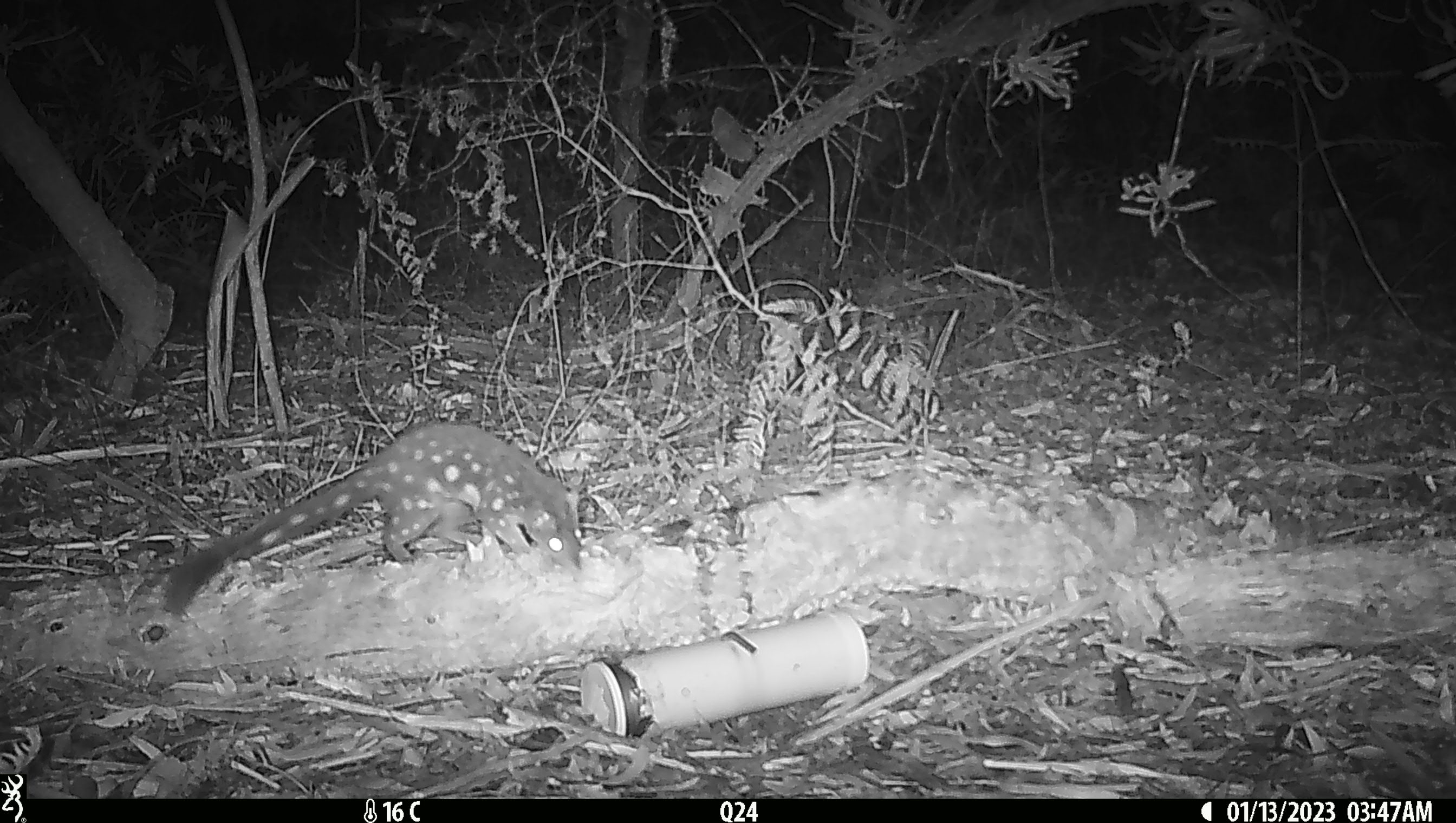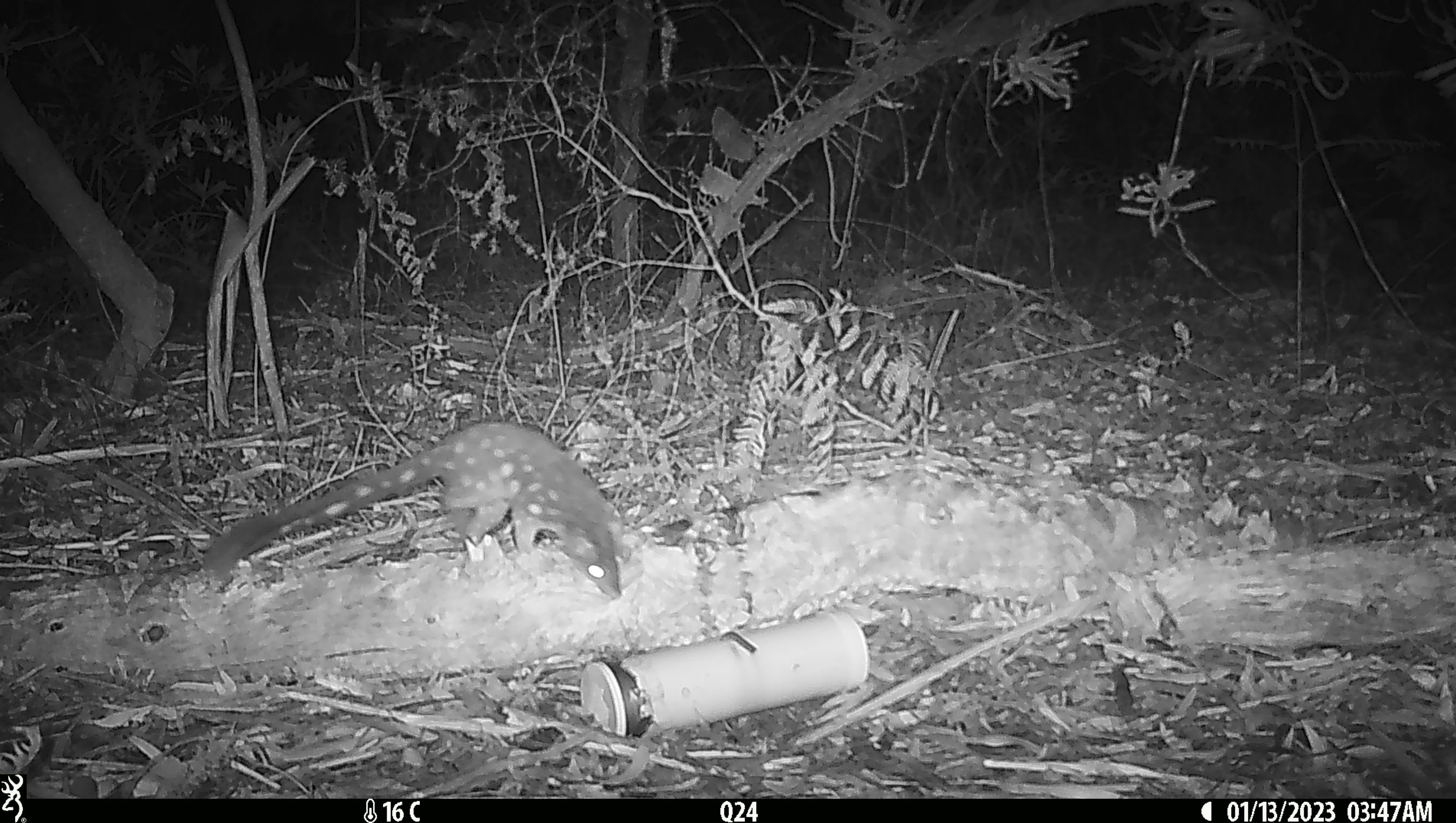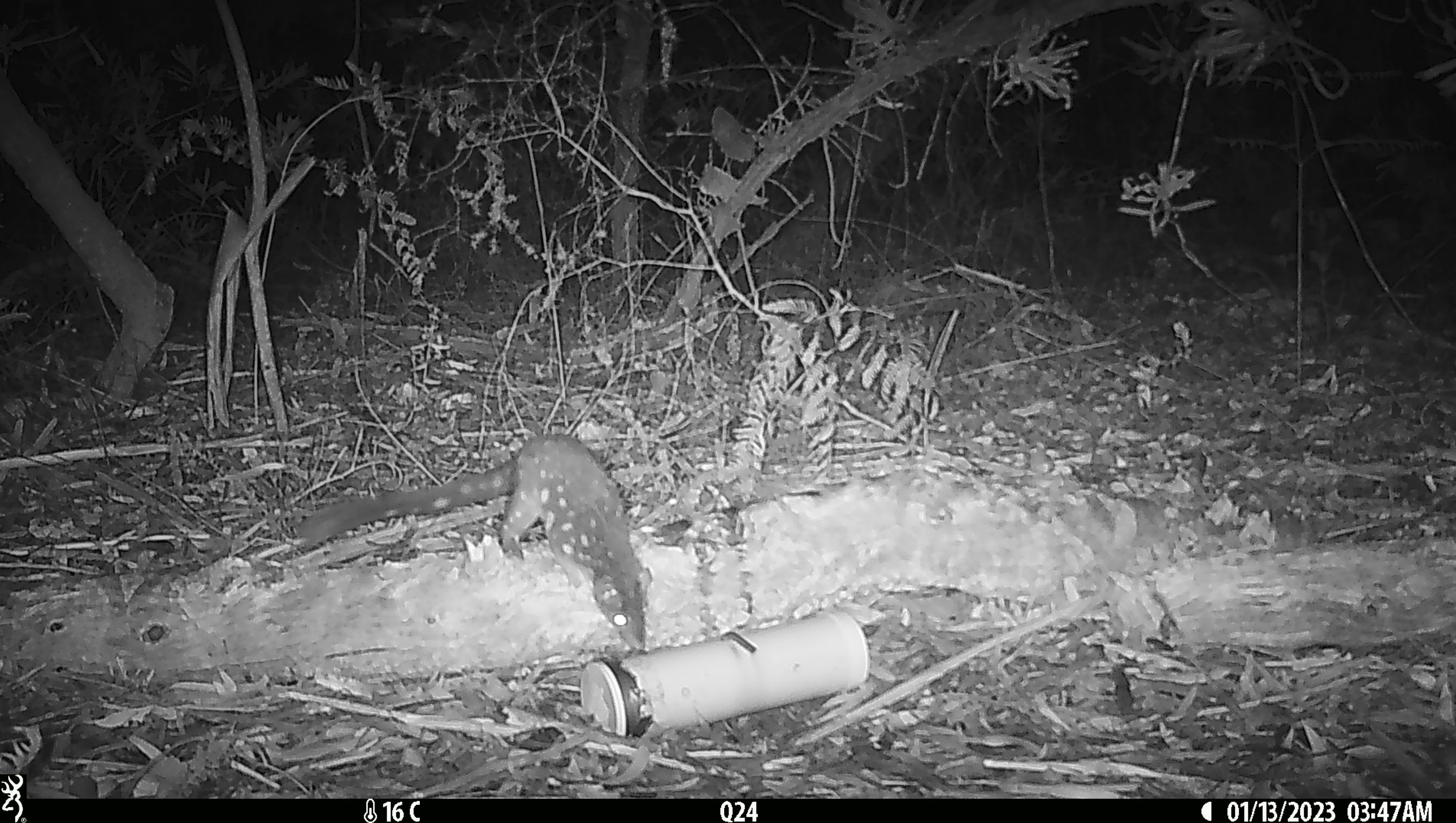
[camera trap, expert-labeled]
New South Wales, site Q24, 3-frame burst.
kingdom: Animalia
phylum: Chordata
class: Mammalia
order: Dasyuromorphia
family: Dasyuridae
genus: Dasyurus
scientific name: Dasyurus maculatus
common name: spotted-tailed quoll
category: quoll